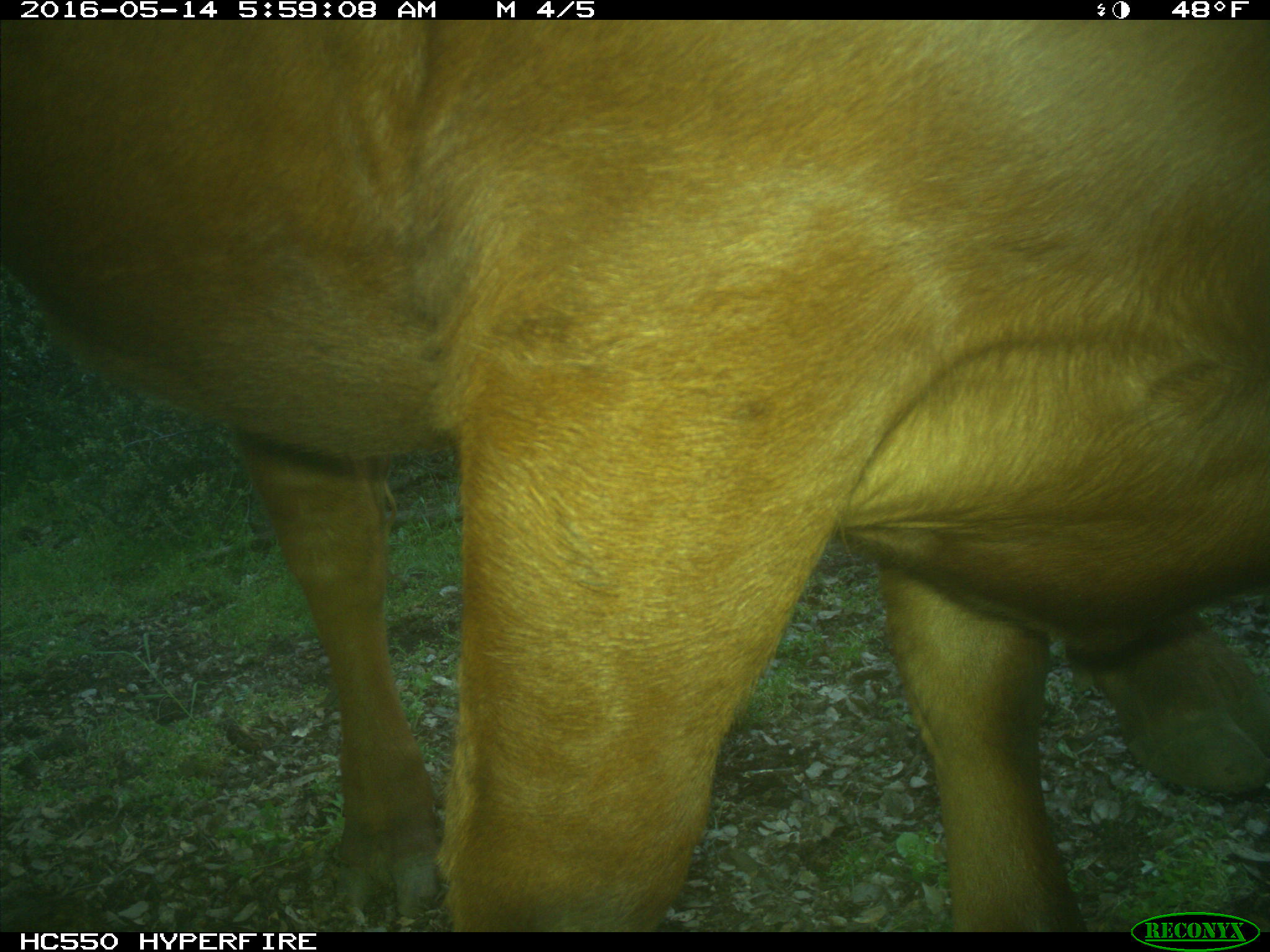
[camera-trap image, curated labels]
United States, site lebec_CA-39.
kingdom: Animalia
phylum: Chordata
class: Mammalia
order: Artiodactyla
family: Bovidae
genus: Bos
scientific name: Bos taurus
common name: domestic cow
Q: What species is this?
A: Bos taurus (domestic cow).